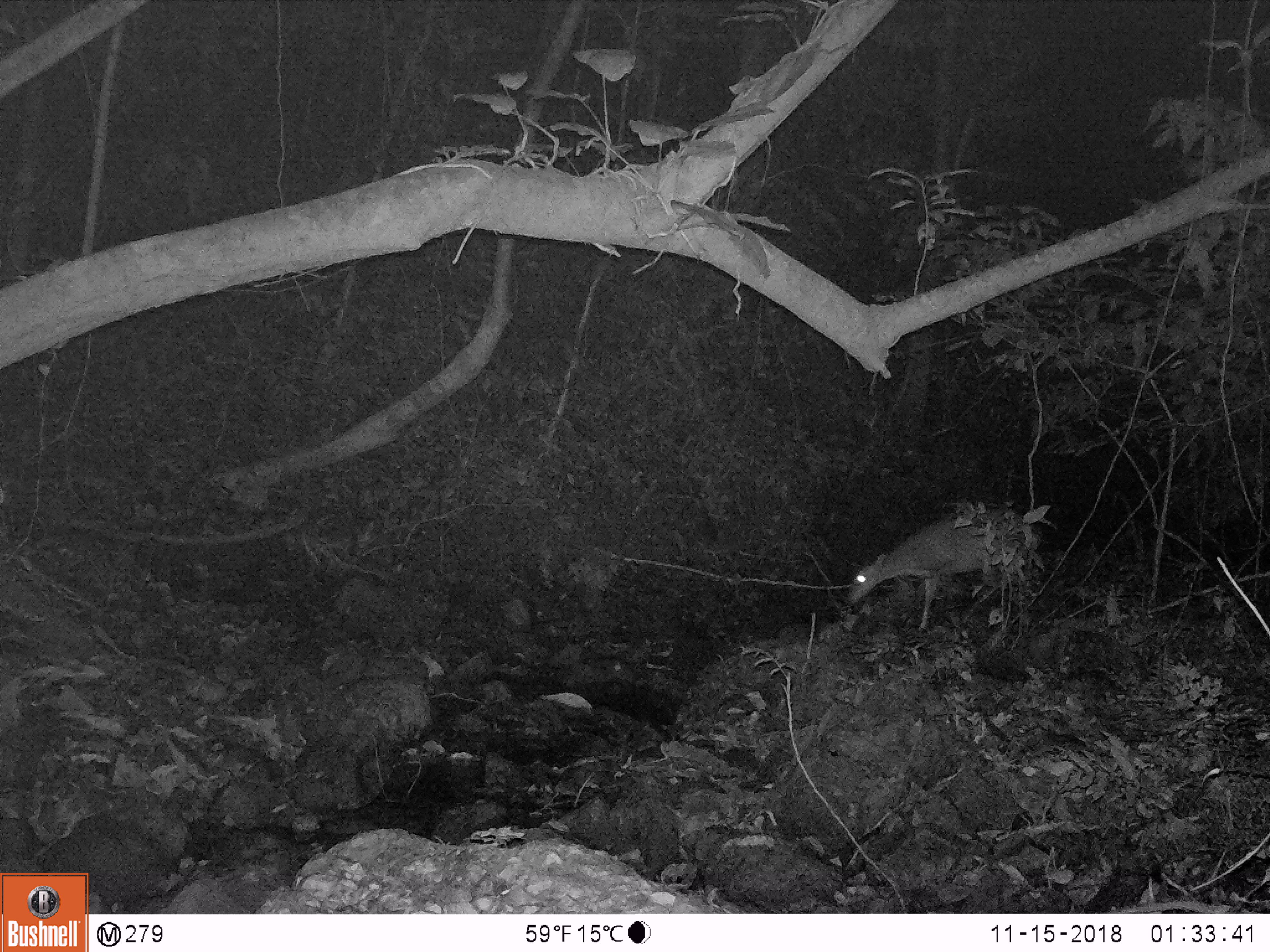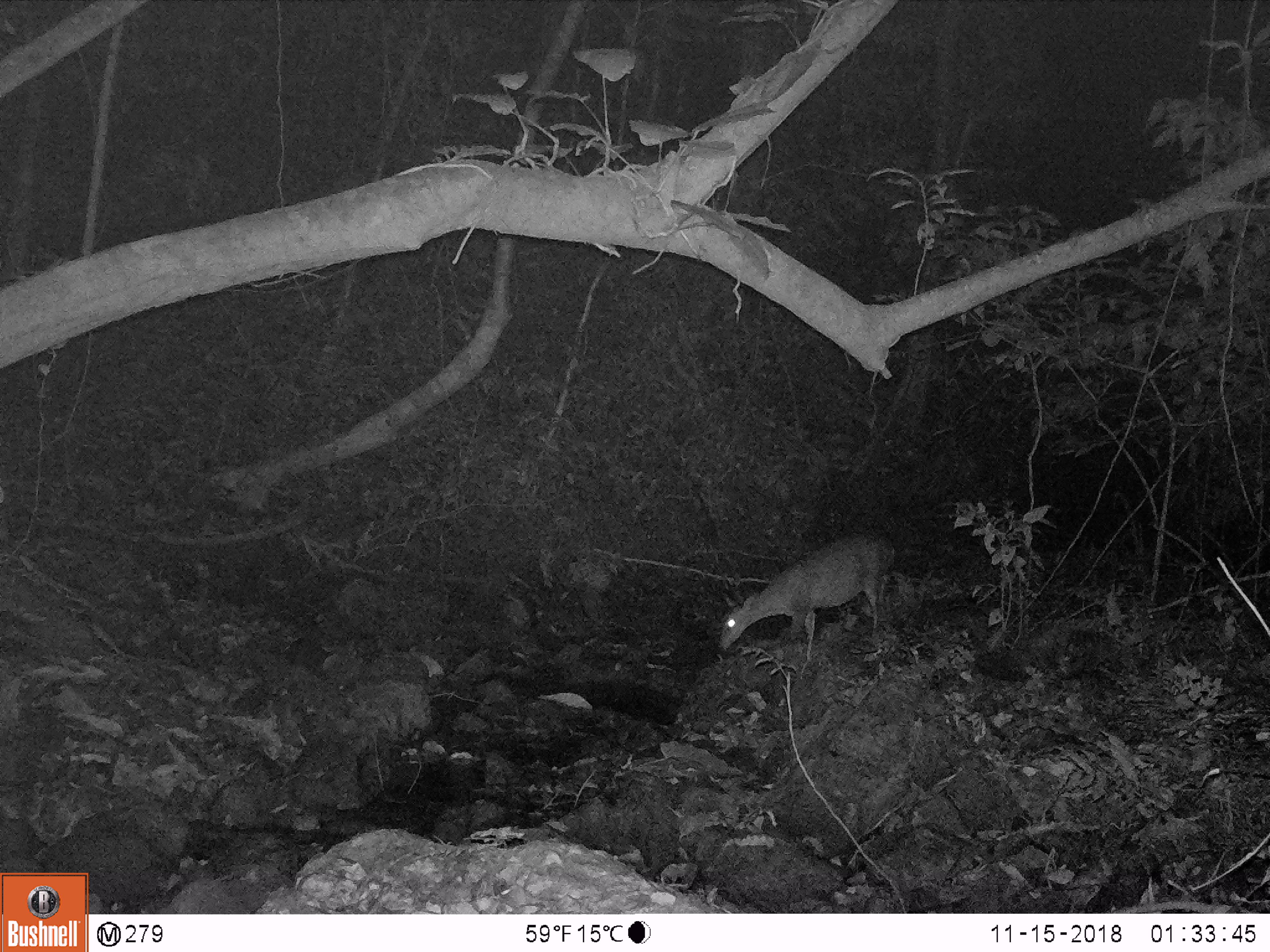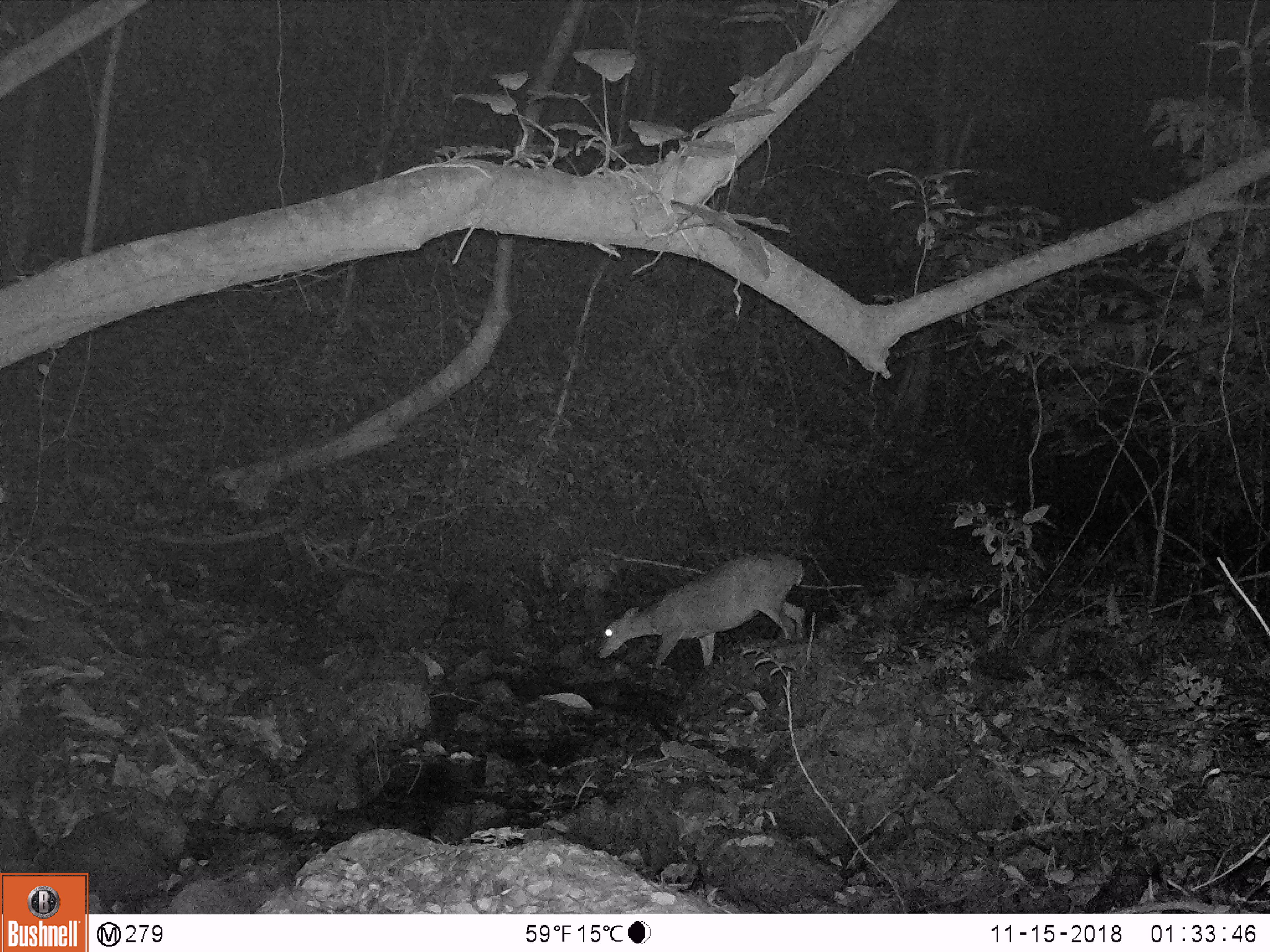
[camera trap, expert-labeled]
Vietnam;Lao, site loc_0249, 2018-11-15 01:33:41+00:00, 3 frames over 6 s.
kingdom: Animalia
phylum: Chordata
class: Mammalia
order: Artiodactyla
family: Cervidae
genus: Muntiacus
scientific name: Muntiacus vuquangensis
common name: large-antlered muntjac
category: large antlered muntjac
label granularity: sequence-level